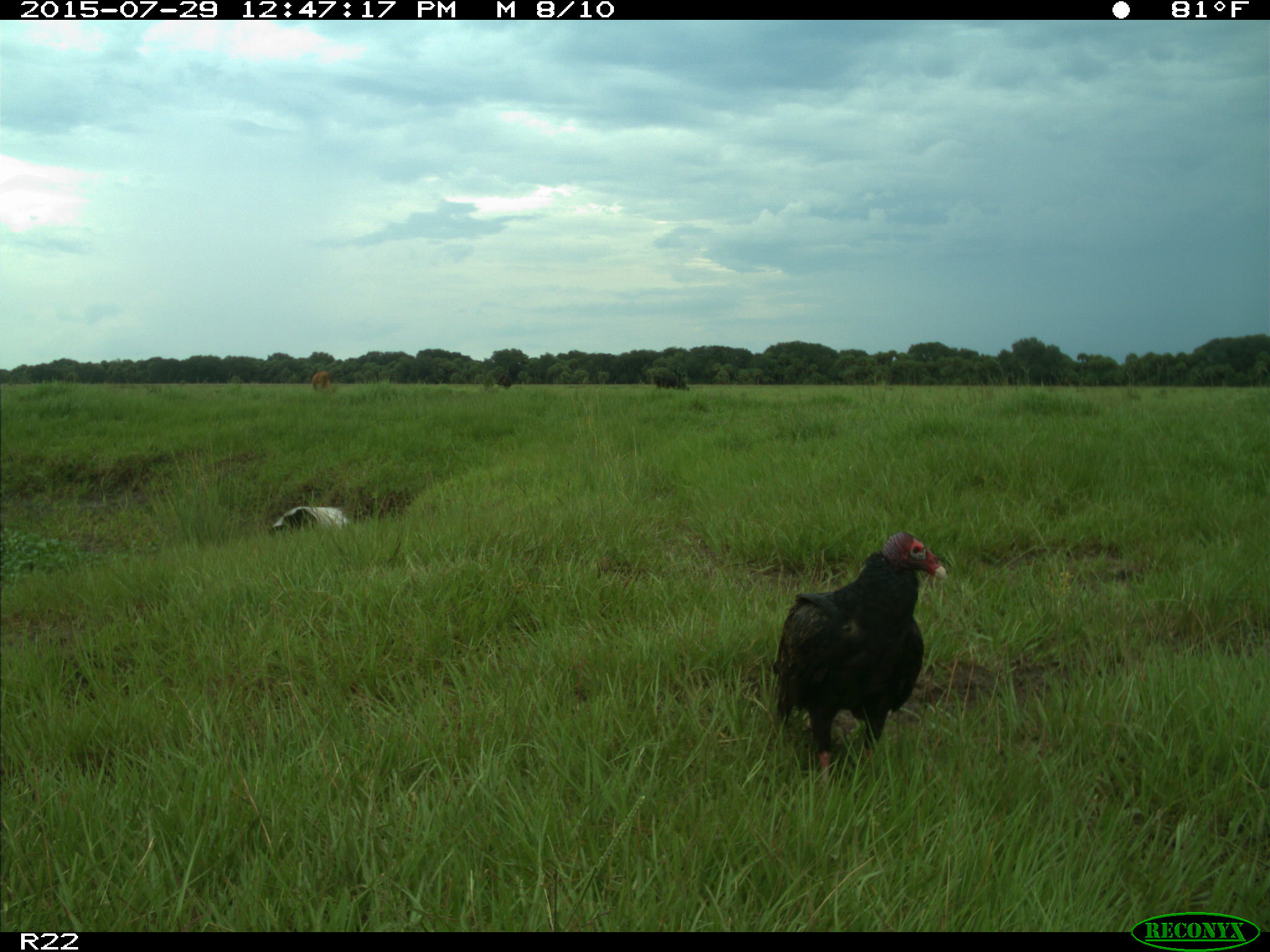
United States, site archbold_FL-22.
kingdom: Animalia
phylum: Chordata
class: Mammalia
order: Artiodactyla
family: Bovidae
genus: Bos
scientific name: Bos taurus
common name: domestic cow